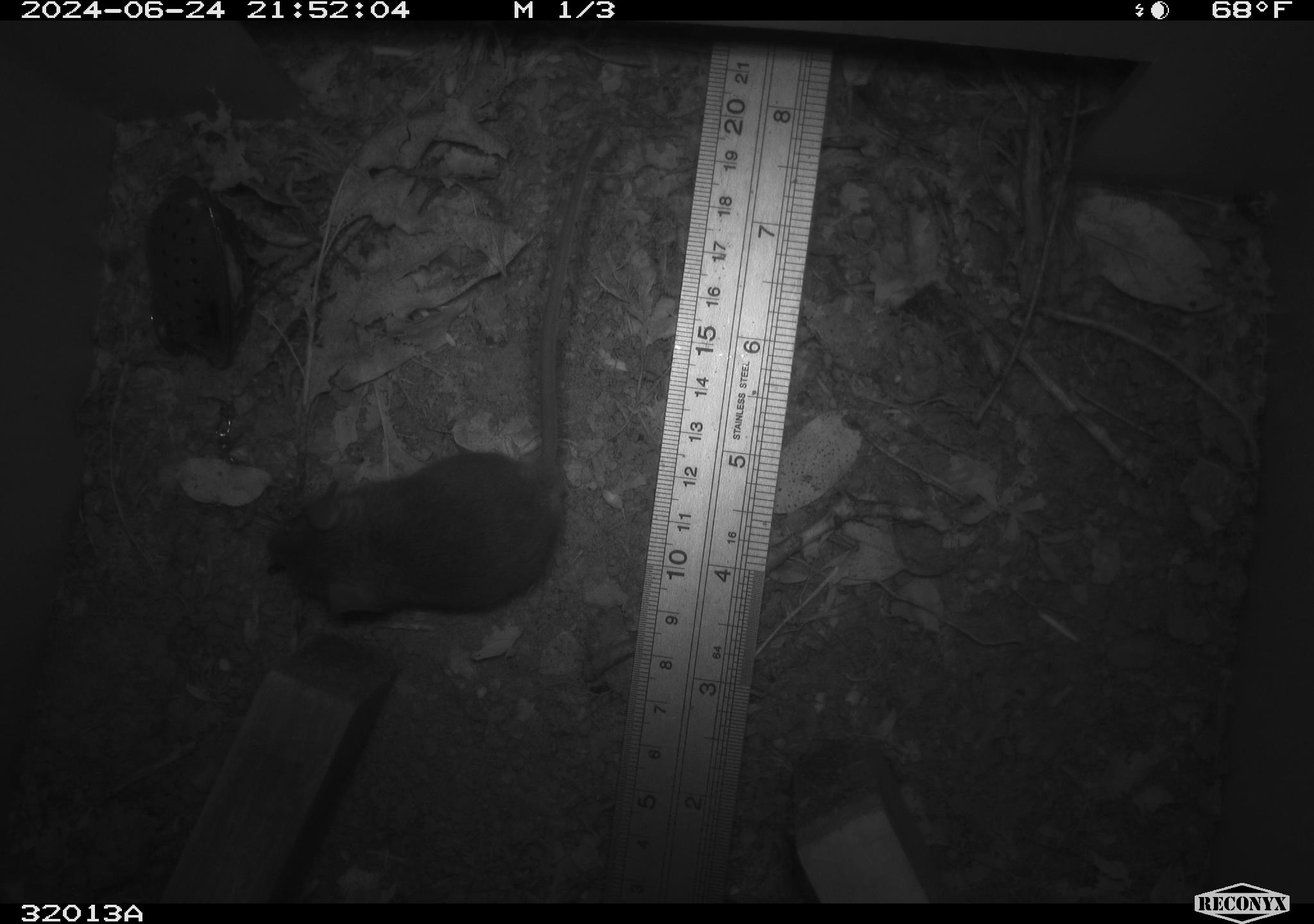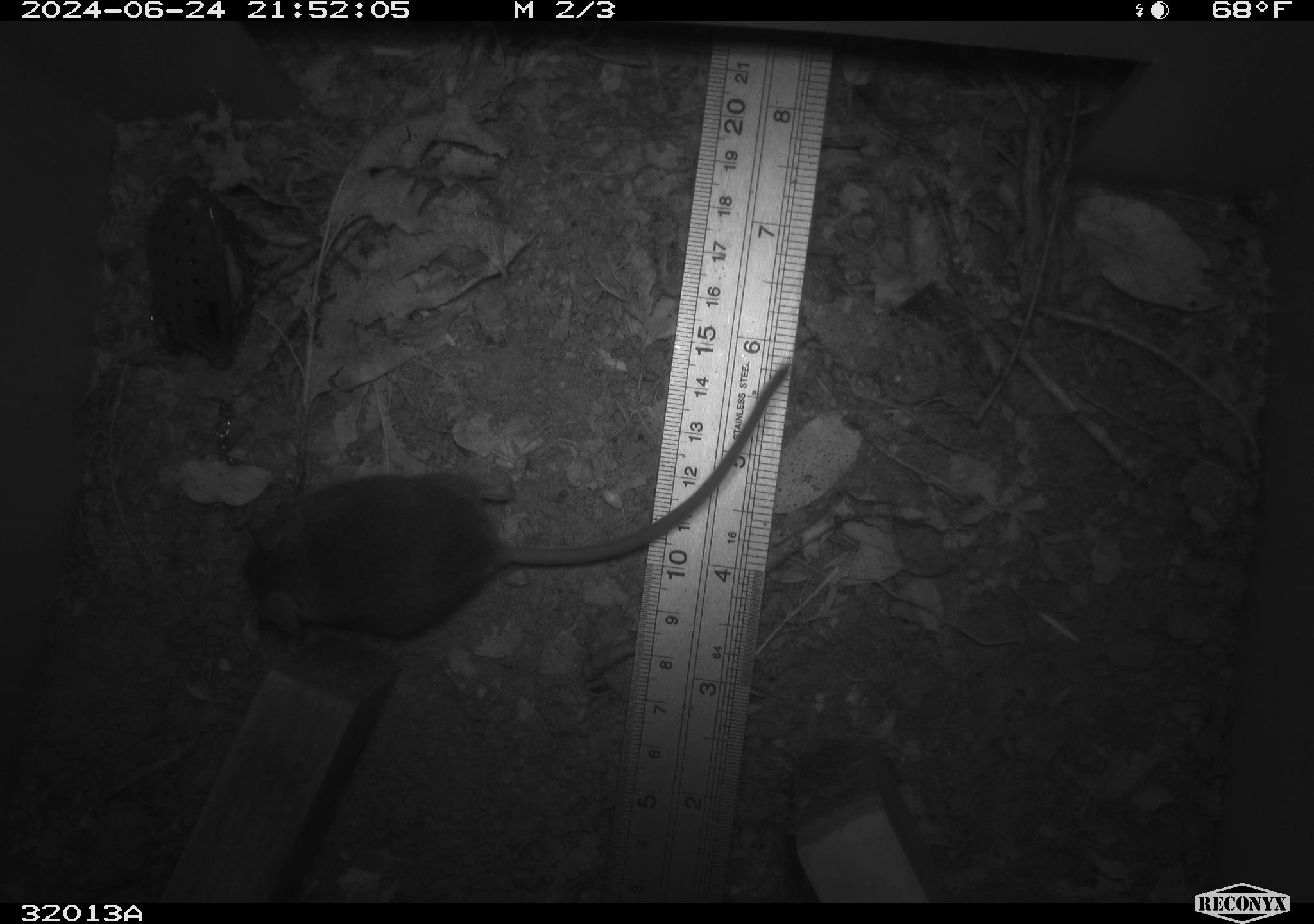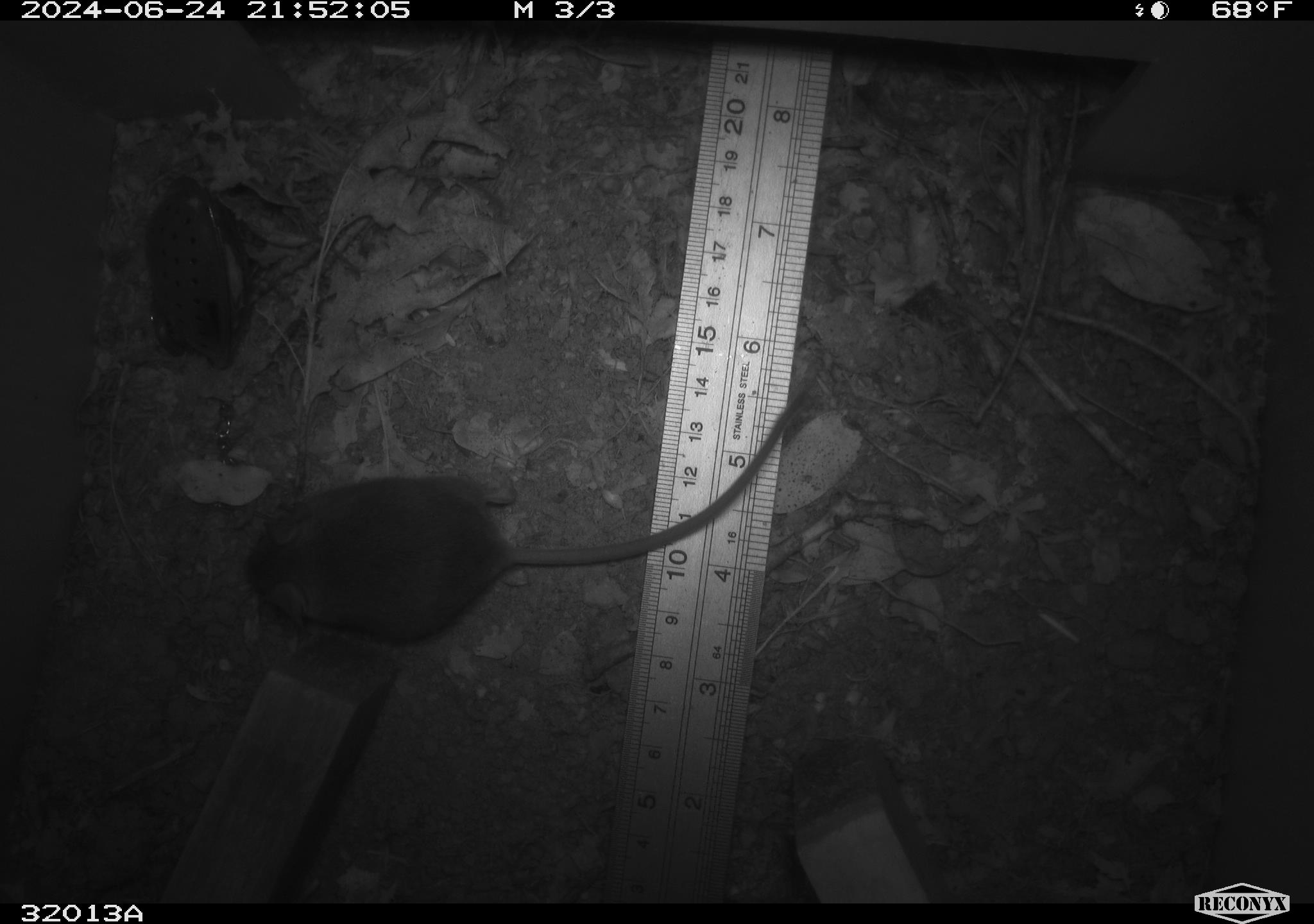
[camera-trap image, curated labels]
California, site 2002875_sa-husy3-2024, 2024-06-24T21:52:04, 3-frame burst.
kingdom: Animalia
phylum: Chordata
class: Mammalia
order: Rodentia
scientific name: Rodentia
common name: rodent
Rodent (Rodentia).